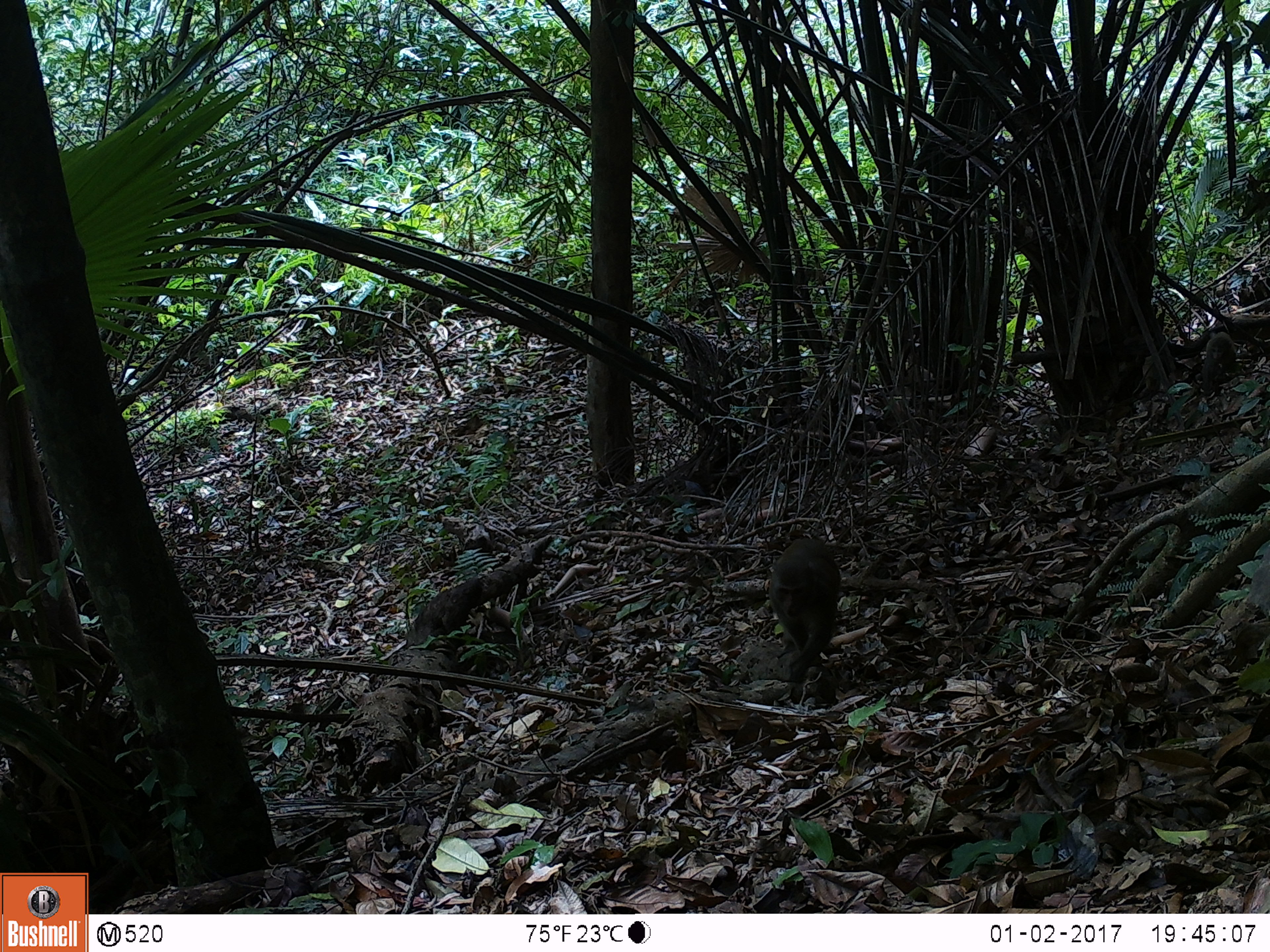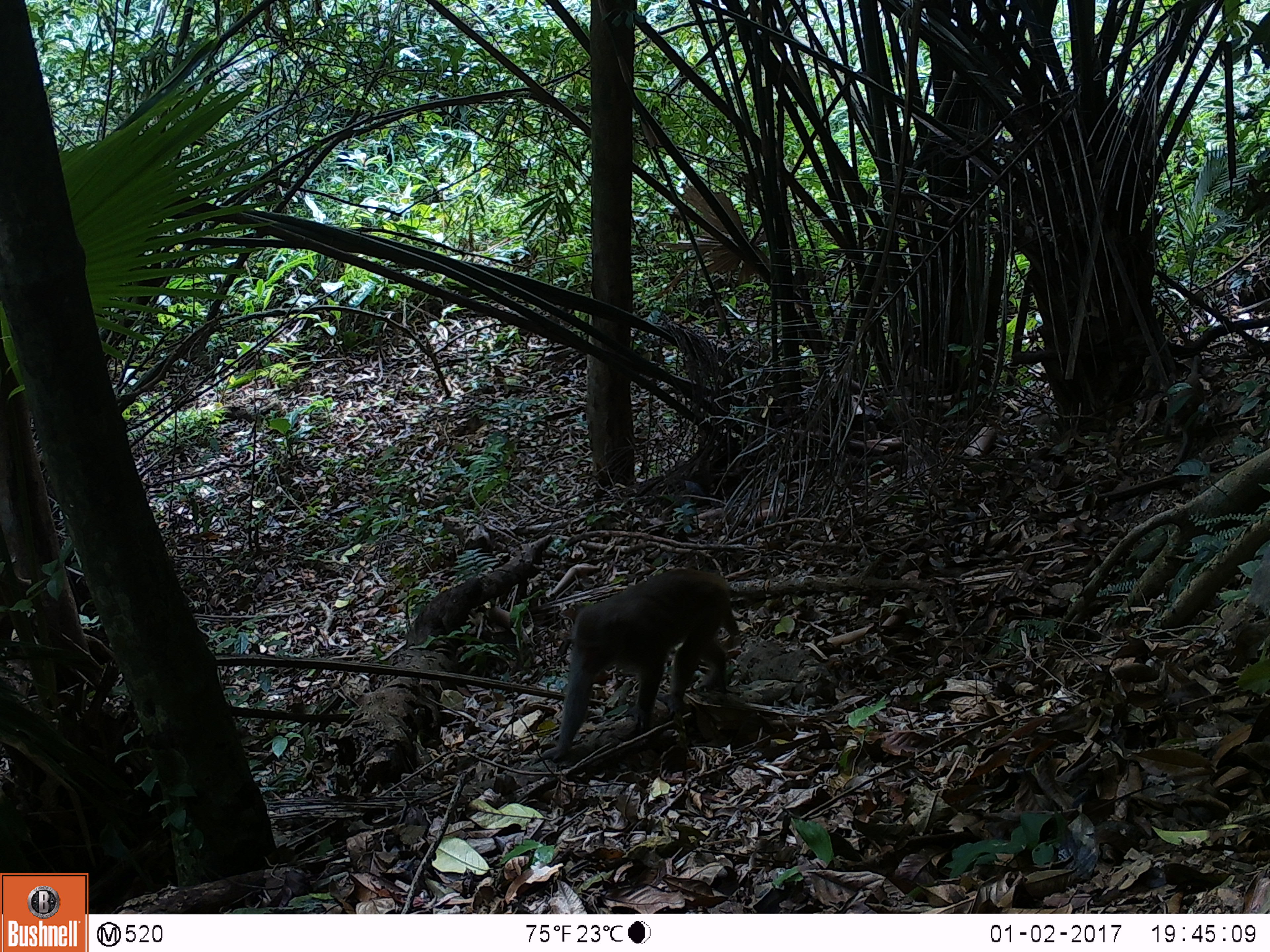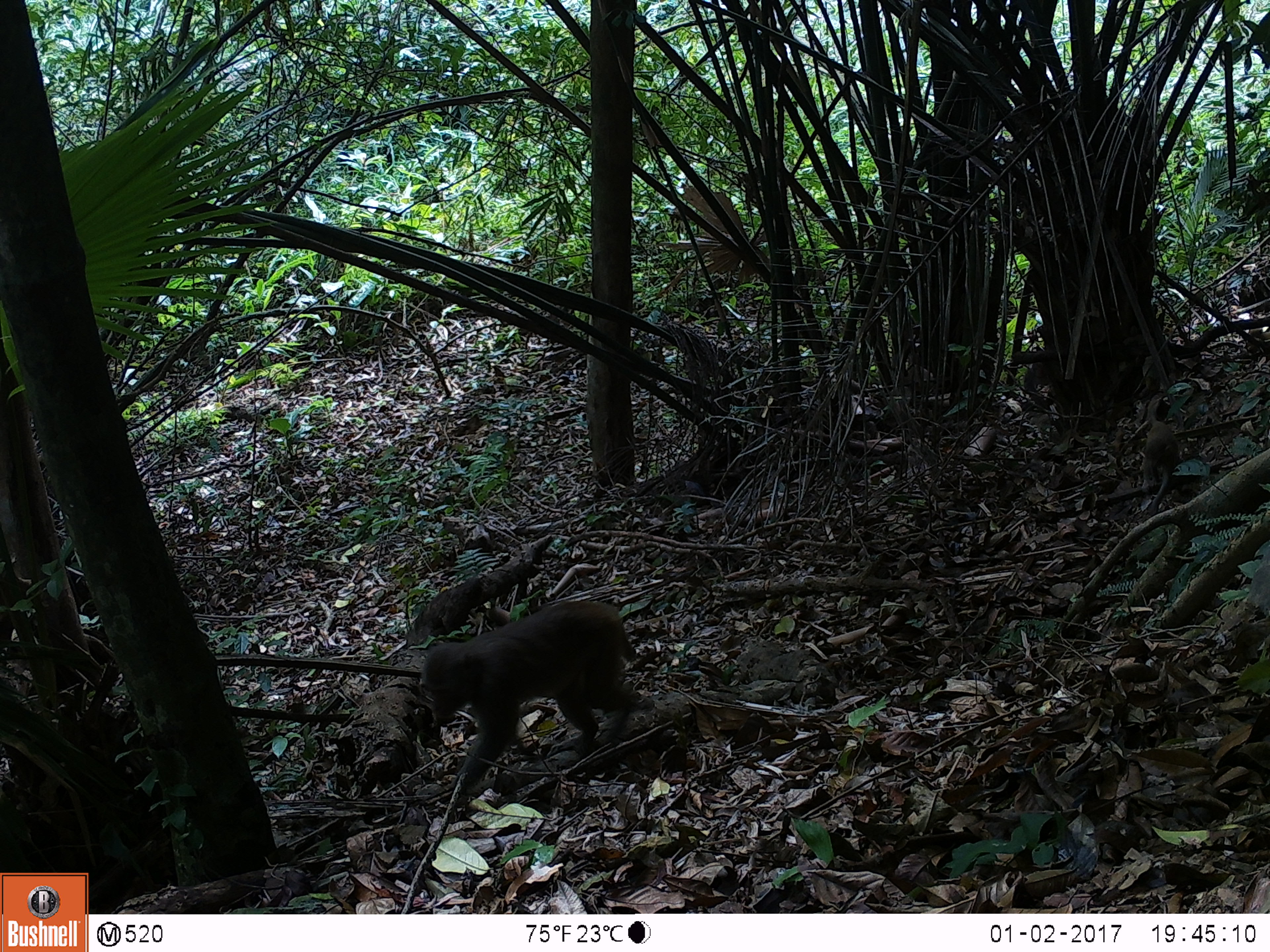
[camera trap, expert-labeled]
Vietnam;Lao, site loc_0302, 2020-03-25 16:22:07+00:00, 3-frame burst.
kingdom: Animalia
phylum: Chordata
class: Mammalia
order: Primates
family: Cercopithecidae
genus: Macaca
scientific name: Macaca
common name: macaques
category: assam or rhesus macaque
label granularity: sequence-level